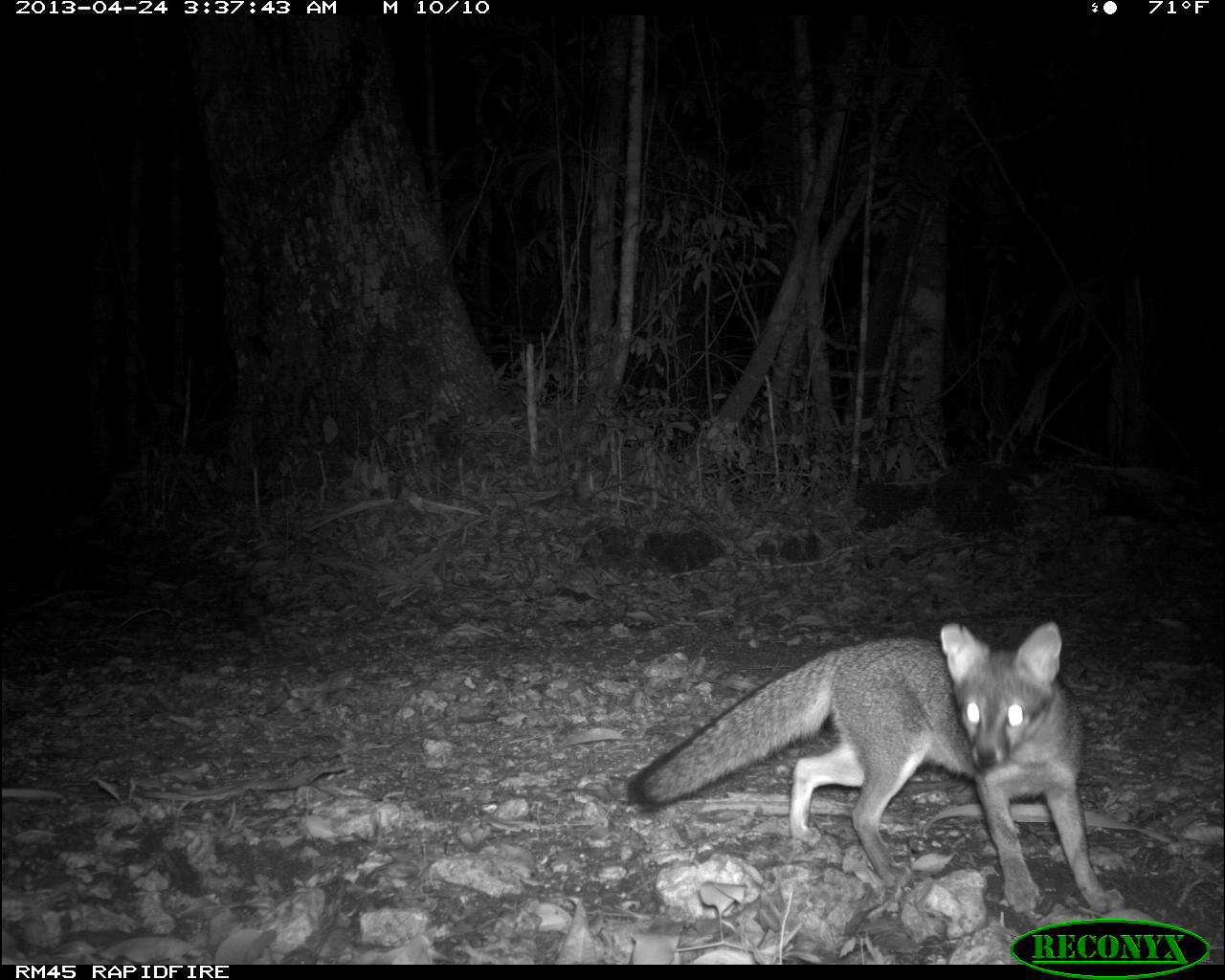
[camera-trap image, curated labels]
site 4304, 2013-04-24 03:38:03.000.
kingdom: Animalia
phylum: Chordata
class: Mammalia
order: Carnivora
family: Canidae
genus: Urocyon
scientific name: Urocyon cinereoargenteus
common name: gray fox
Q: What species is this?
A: Urocyon cinereoargenteus (gray fox).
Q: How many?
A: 2.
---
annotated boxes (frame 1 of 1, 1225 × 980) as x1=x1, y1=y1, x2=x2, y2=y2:
urocyon cinereoargenteus: x1=620, y1=621, x2=1125, y2=914